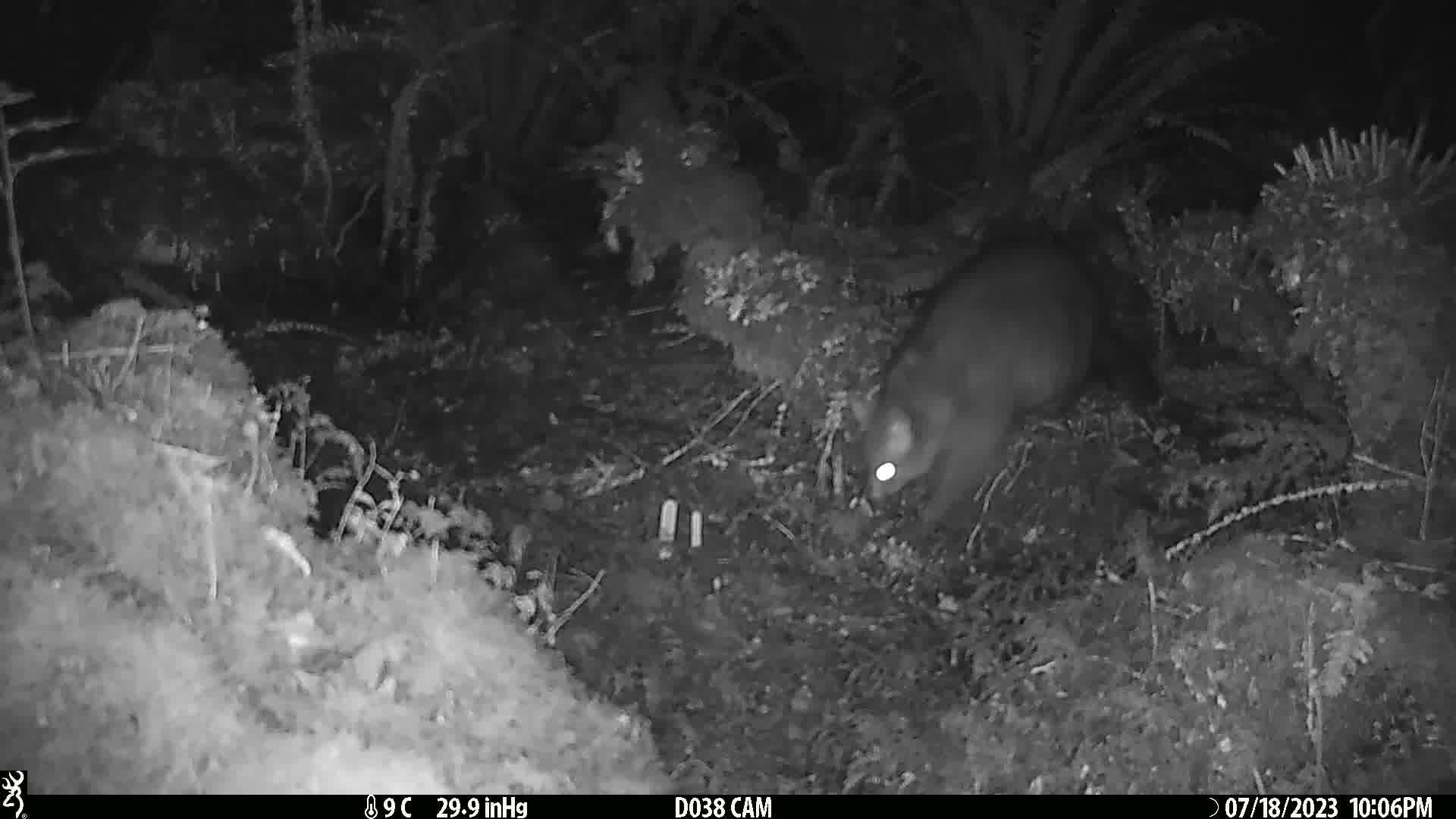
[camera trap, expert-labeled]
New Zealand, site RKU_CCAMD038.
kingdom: Animalia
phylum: Chordata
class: Mammalia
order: Diprotodontia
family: Phalangeridae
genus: Trichosurus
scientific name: Trichosurus vulpecula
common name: common brushtail possum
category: possum